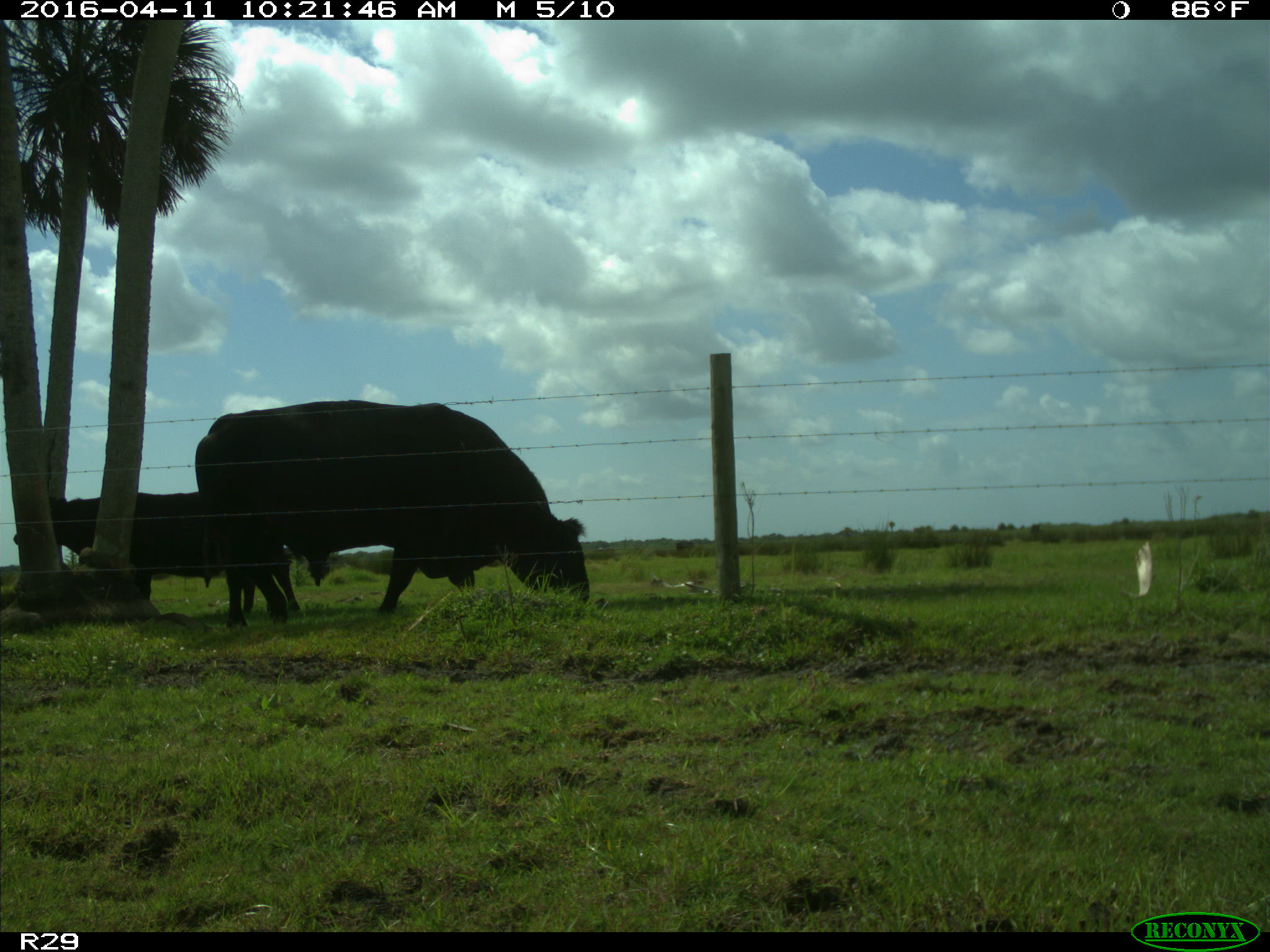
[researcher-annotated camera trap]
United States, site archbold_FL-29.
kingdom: Animalia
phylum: Chordata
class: Mammalia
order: Artiodactyla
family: Bovidae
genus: Bos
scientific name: Bos taurus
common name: domestic cow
Bos taurus (domestic cow).